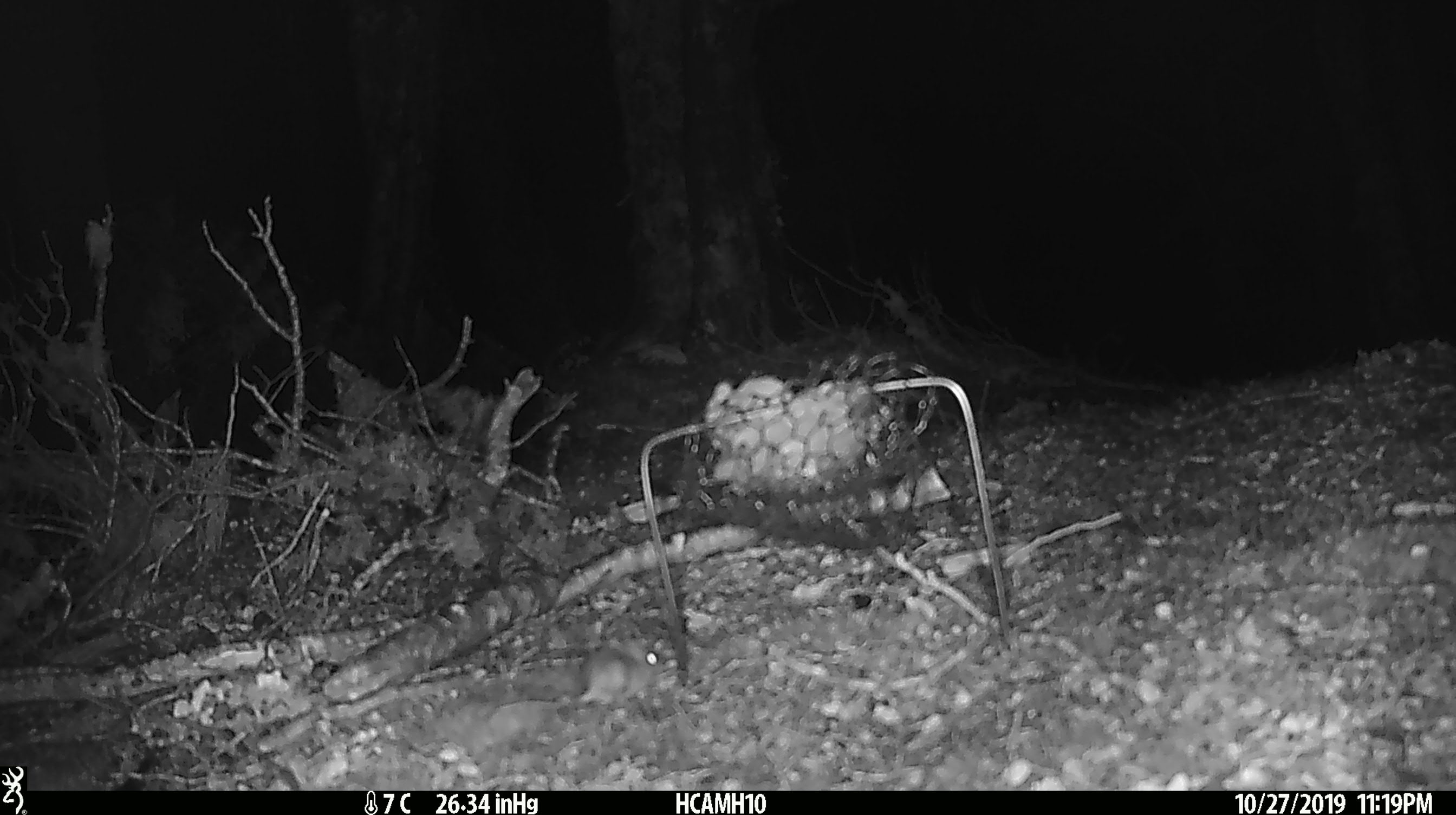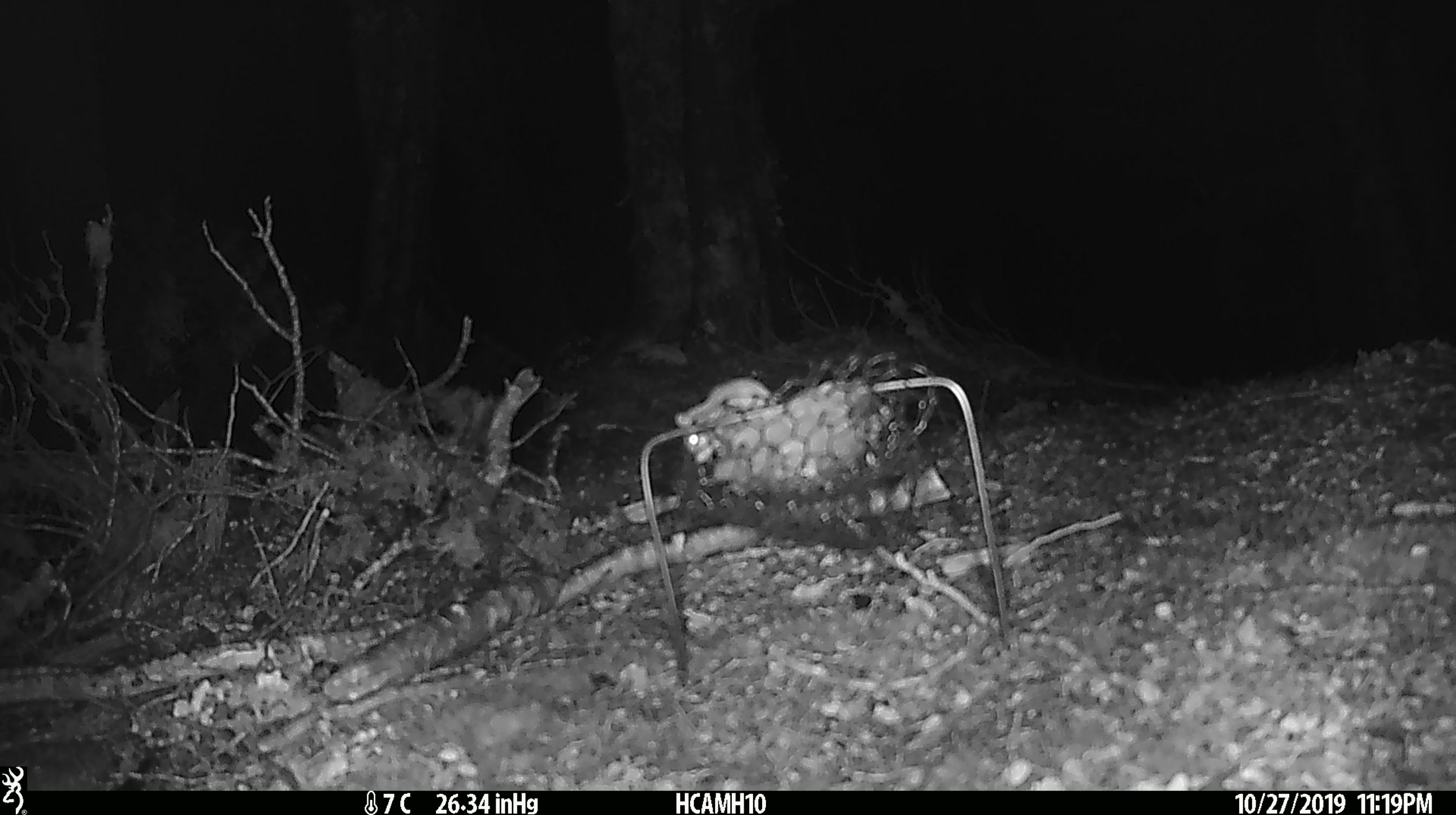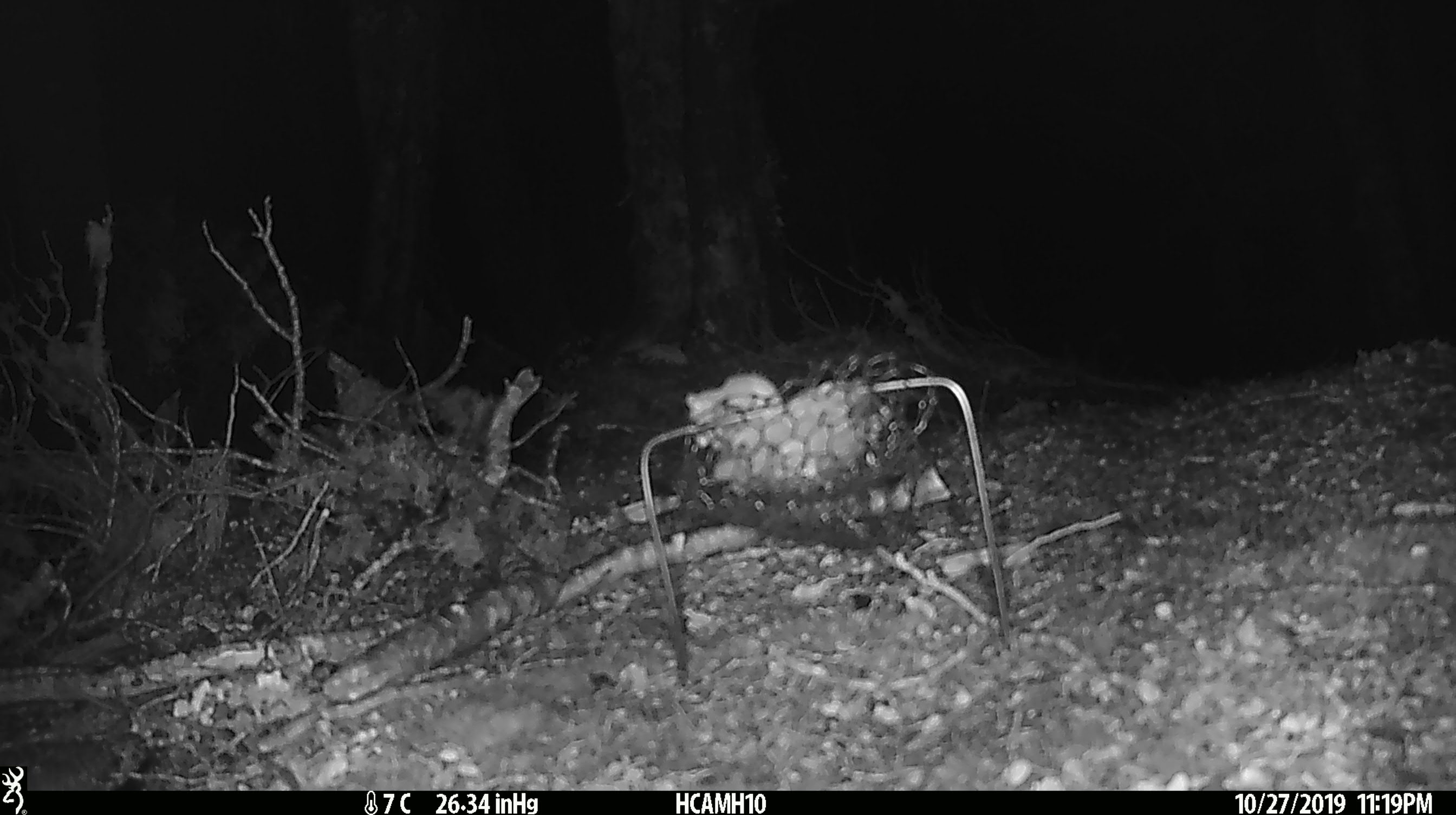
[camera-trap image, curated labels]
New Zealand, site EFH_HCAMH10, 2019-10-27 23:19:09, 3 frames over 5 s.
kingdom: Animalia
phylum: Chordata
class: Mammalia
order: Rodentia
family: Muridae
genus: Mus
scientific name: Mus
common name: mouse